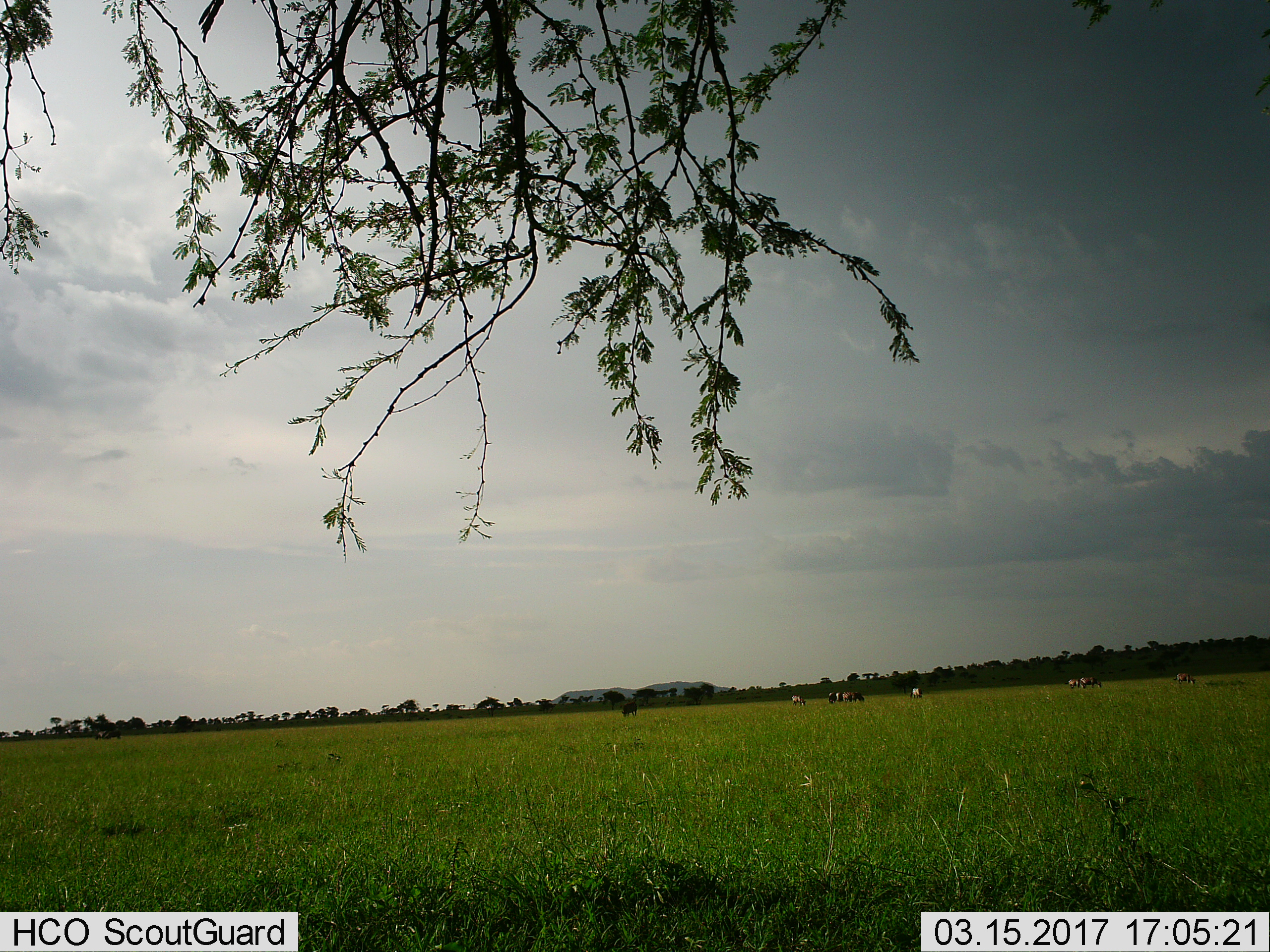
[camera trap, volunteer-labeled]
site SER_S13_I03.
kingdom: Animalia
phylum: Chordata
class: Mammalia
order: Artiodactyla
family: Bovidae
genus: Bos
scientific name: Bos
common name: cattle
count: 9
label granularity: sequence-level